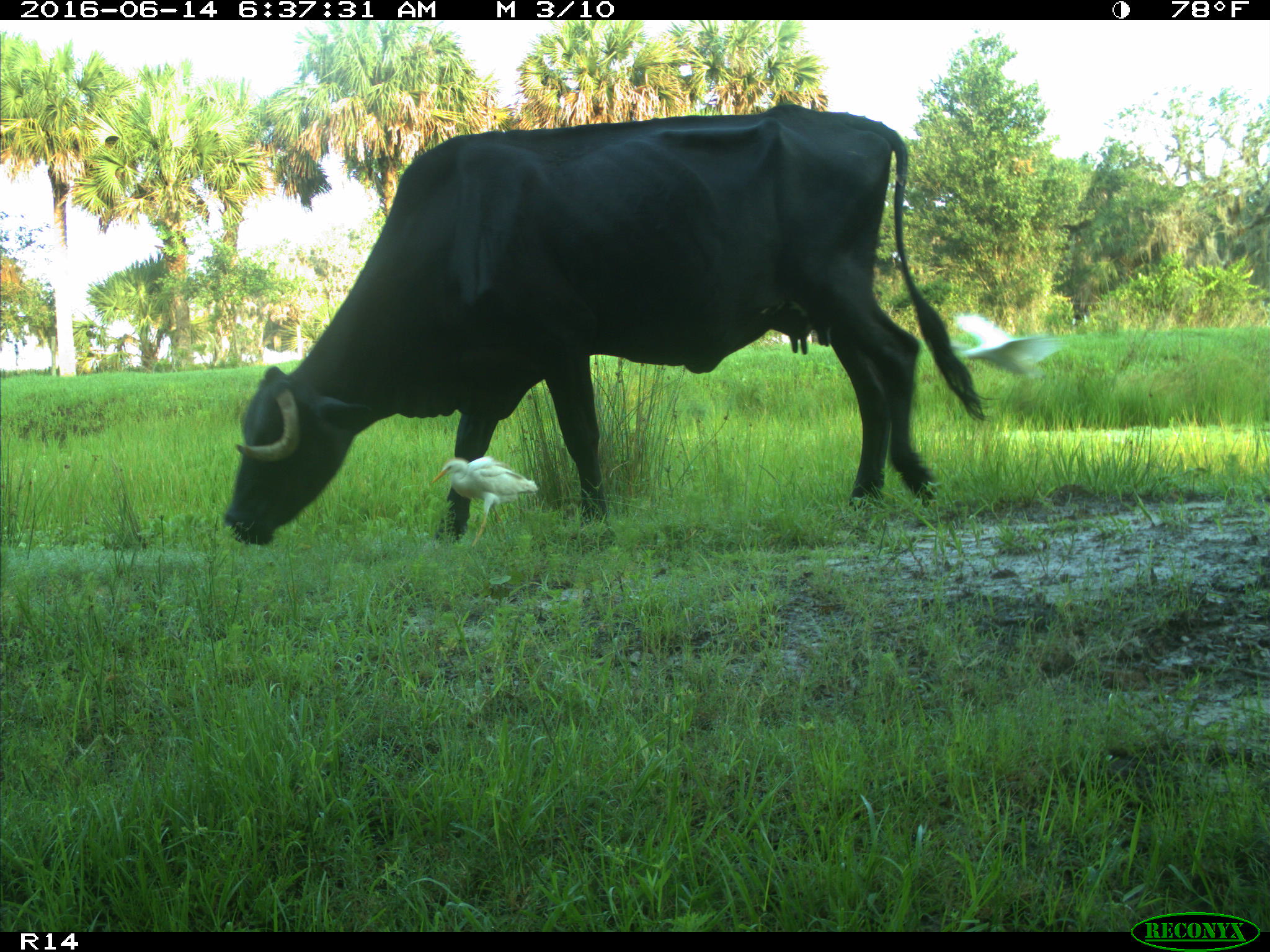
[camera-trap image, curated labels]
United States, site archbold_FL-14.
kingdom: Animalia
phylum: Chordata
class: Mammalia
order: Artiodactyla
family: Bovidae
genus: Bos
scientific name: Bos taurus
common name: domestic cow